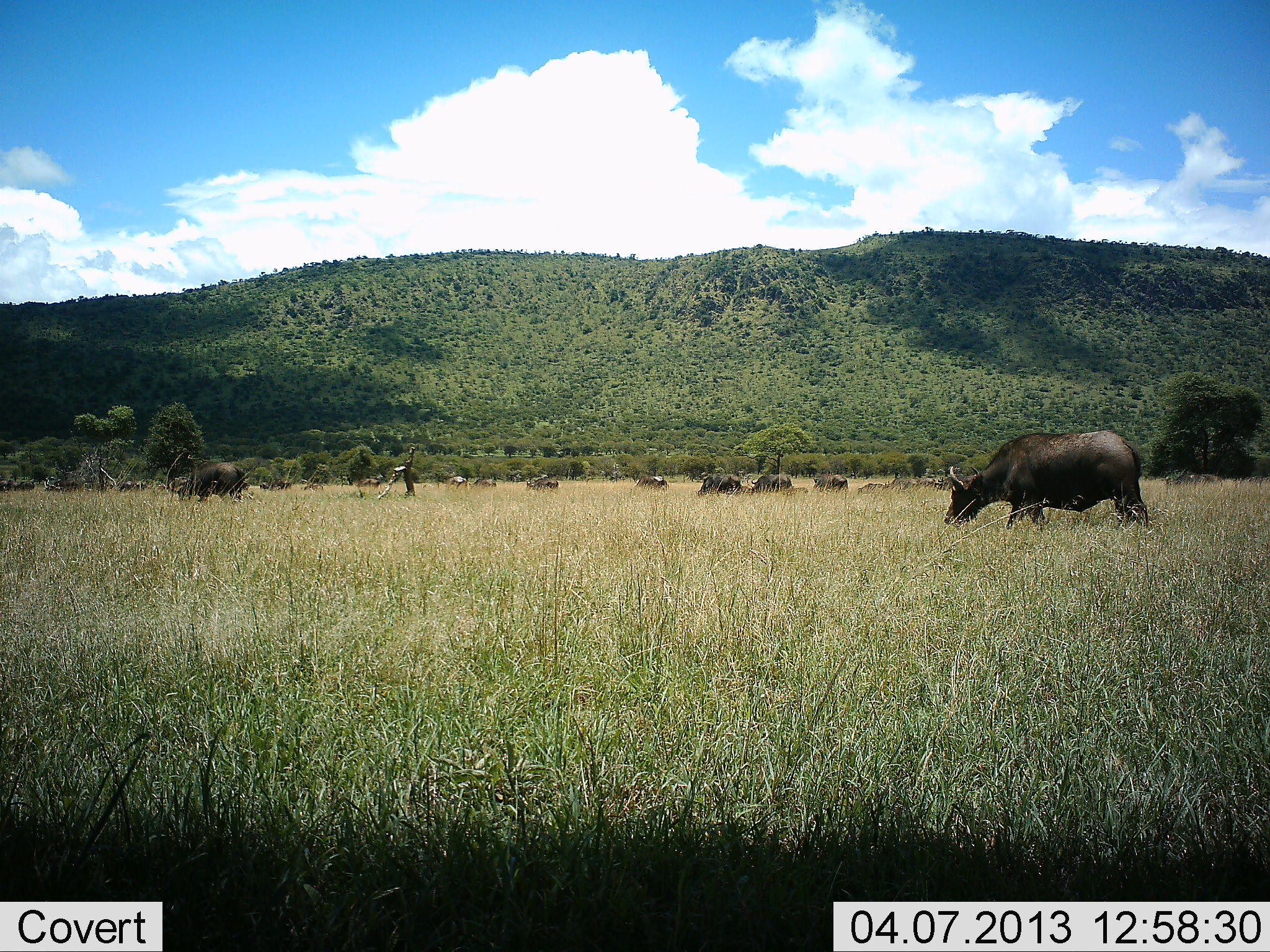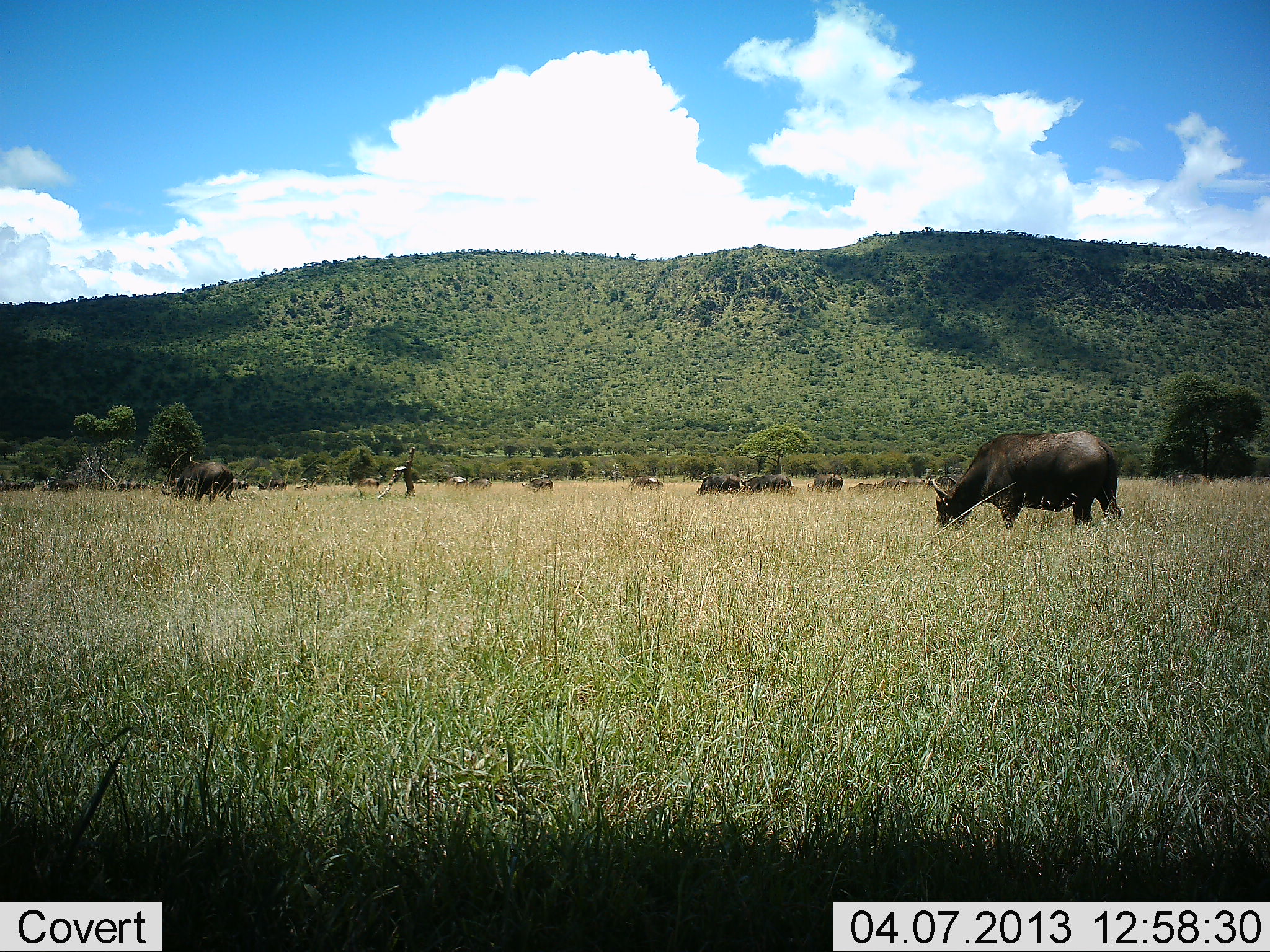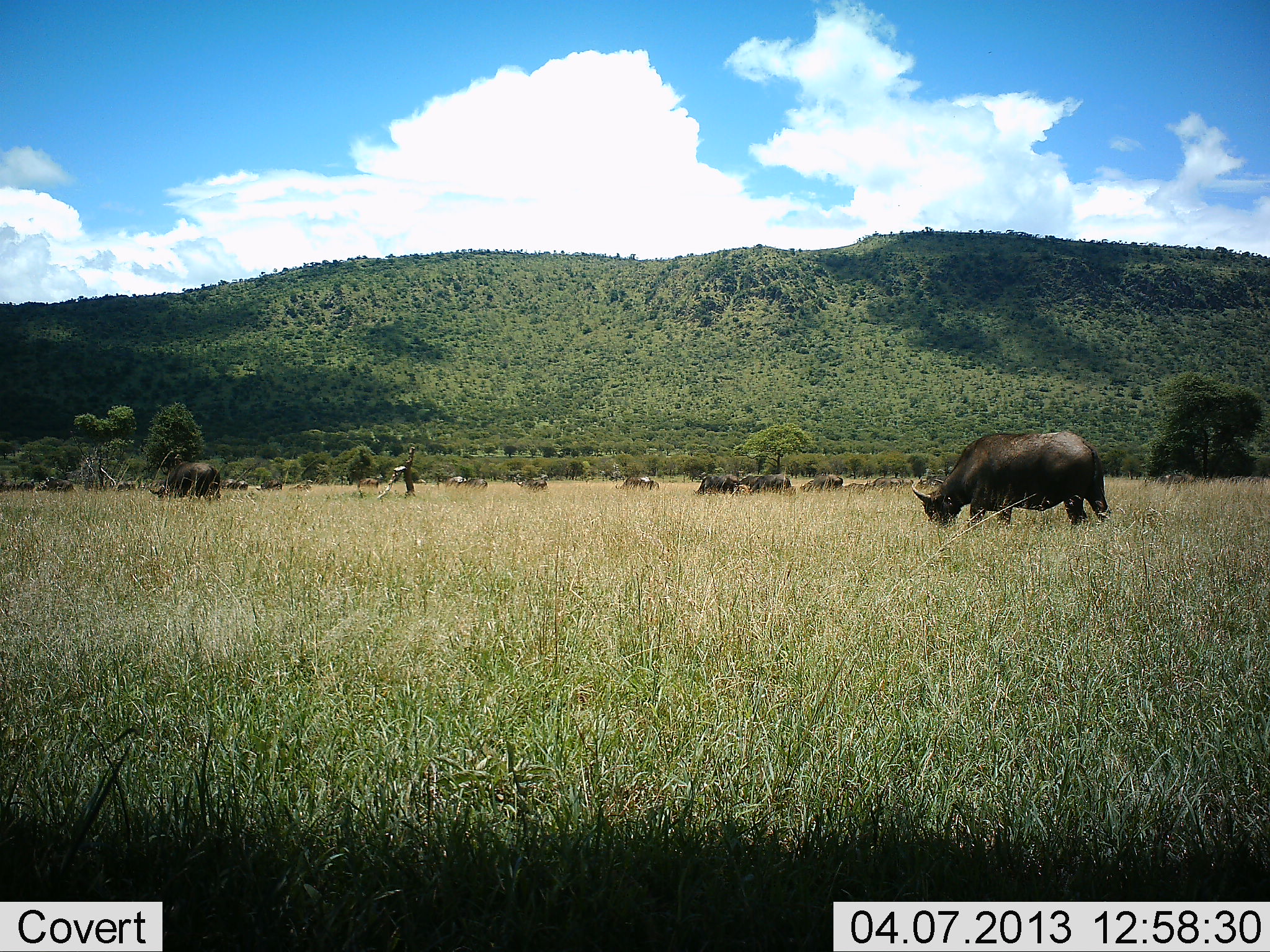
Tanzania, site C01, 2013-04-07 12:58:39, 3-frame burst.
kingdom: Animalia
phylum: Chordata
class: Mammalia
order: Artiodactyla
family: Bovidae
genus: Syncerus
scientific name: Syncerus caffer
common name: cape buffalo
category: buffalo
Buffalo (cape buffalo) (Syncerus caffer), count 11-50. Behavior (volunteer vote fractions): standing 20%, resting 0%, moving 70%, interacting 0%. Young present (vote fraction): 0%. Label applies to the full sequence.